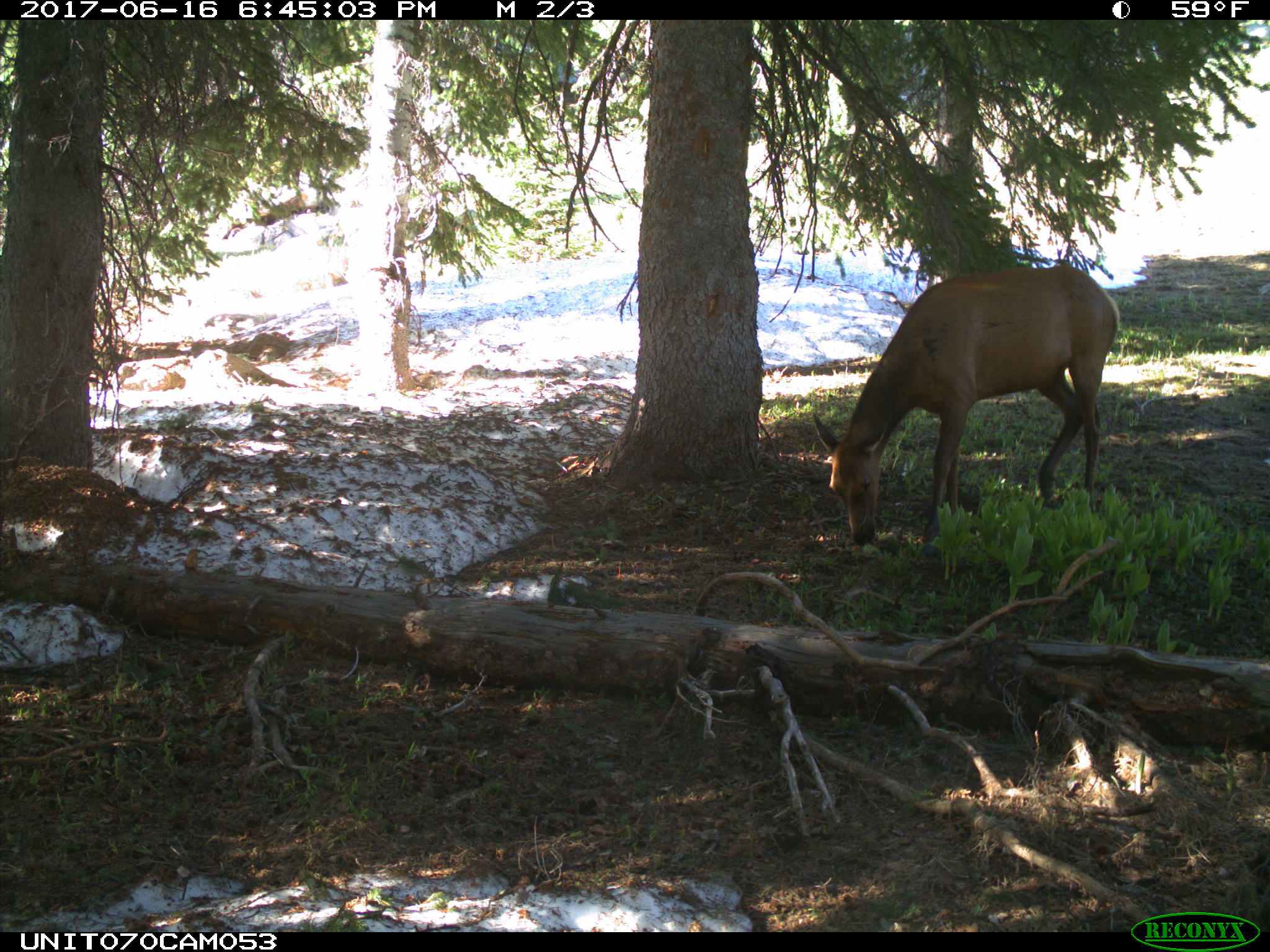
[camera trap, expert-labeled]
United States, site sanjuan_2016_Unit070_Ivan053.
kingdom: Animalia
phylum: Chordata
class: Mammalia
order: Artiodactyla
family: Cervidae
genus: Cervus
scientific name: Cervus elaphus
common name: red deer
Cervus elaphus (red deer).